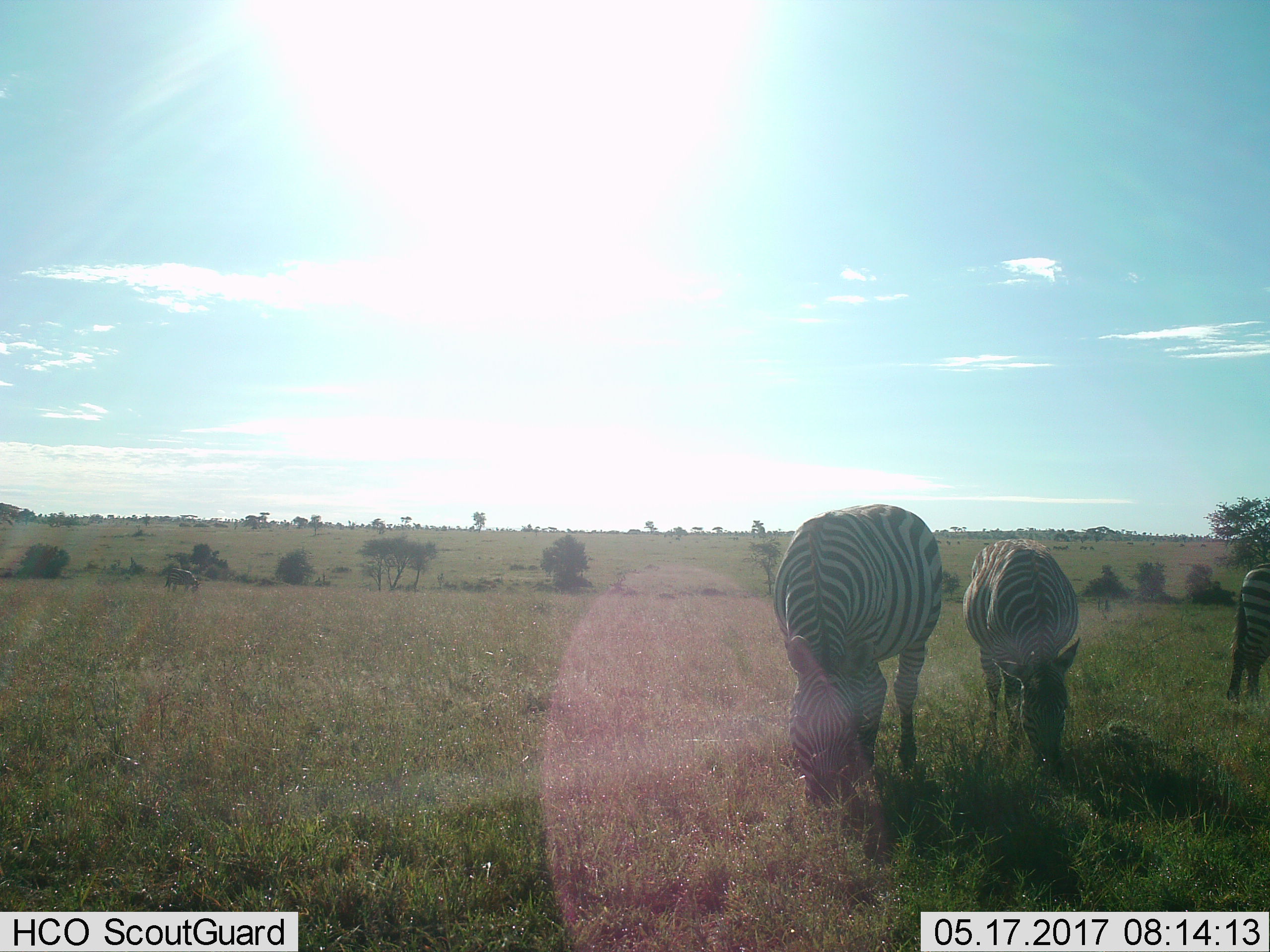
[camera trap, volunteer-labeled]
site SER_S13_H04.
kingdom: Animalia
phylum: Chordata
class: Mammalia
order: Perissodactyla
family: Equidae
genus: Equus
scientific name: Equus quagga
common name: plains zebra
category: zebraplains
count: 4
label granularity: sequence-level